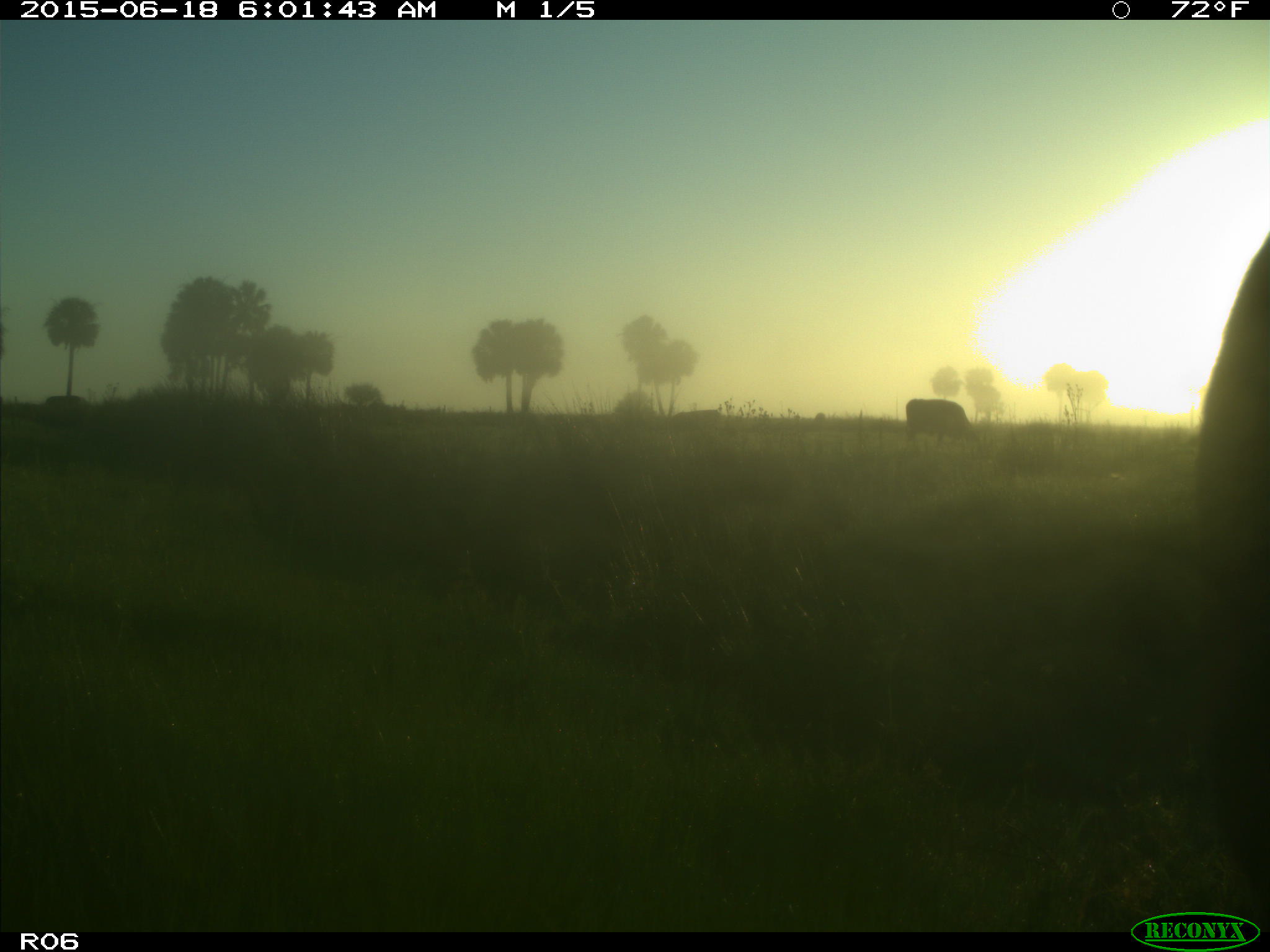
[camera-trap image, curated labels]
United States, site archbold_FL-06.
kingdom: Animalia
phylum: Chordata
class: Mammalia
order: Artiodactyla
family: Bovidae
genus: Bos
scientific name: Bos taurus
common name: domestic cow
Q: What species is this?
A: Bos taurus (domestic cow).